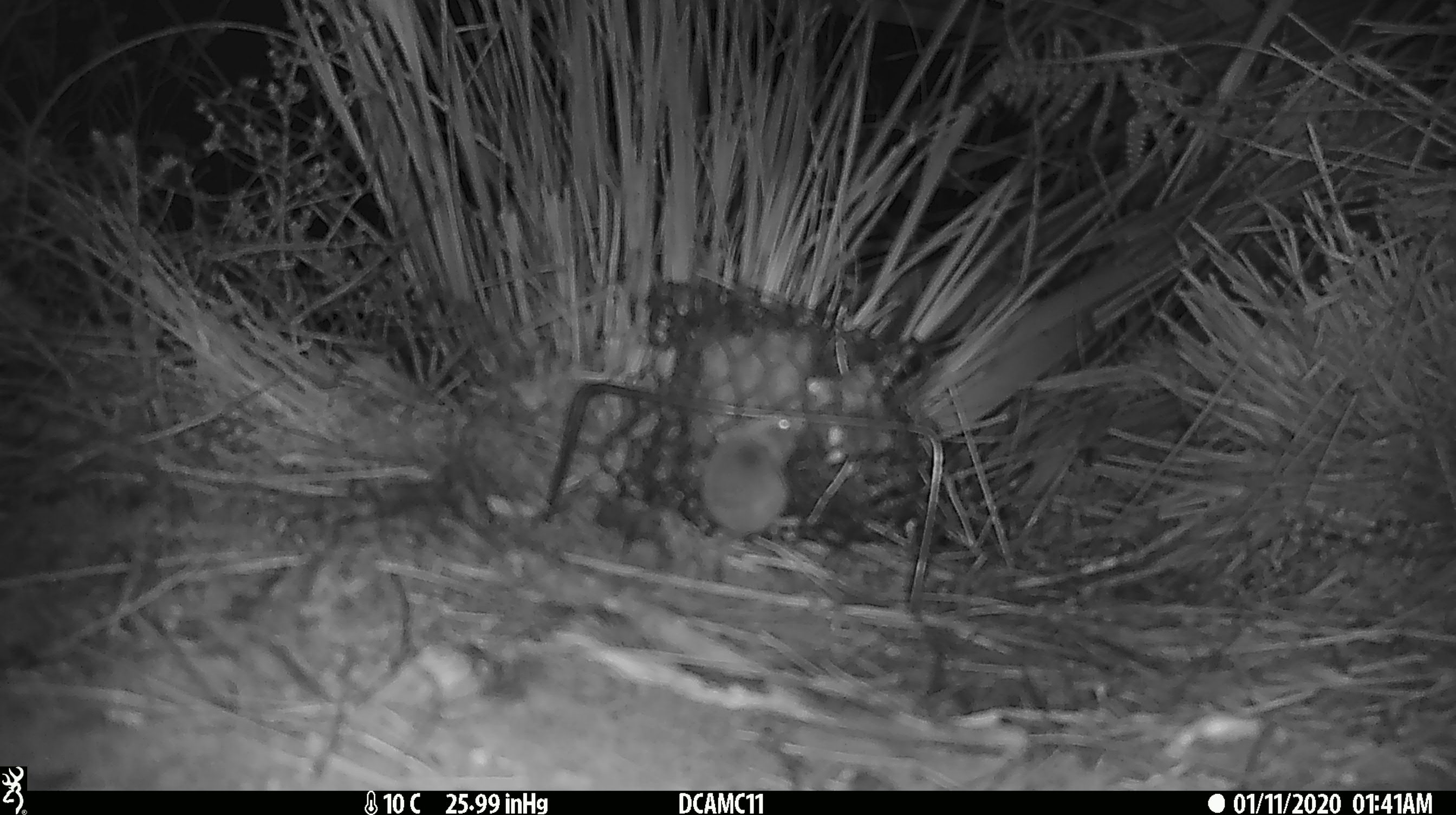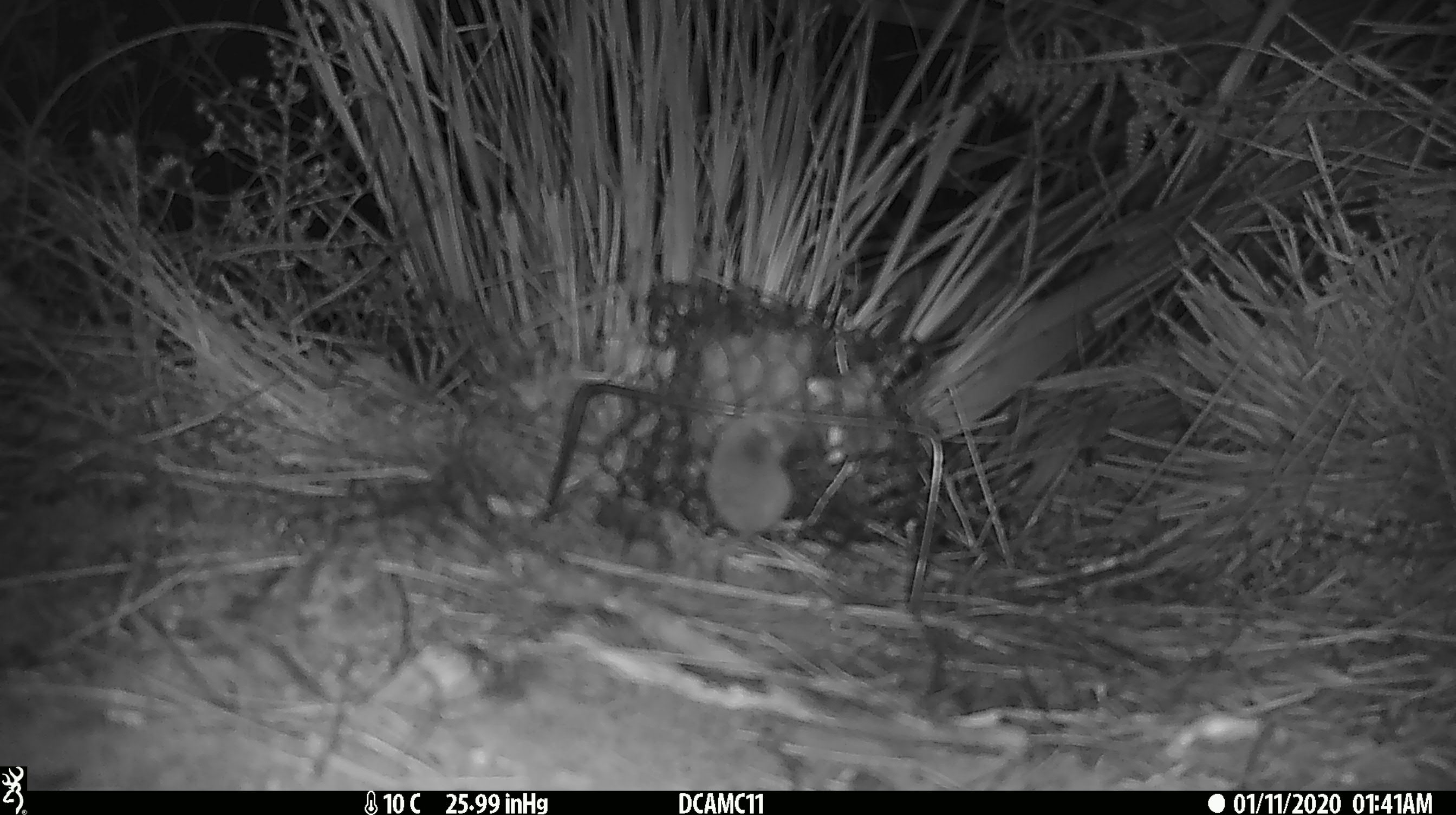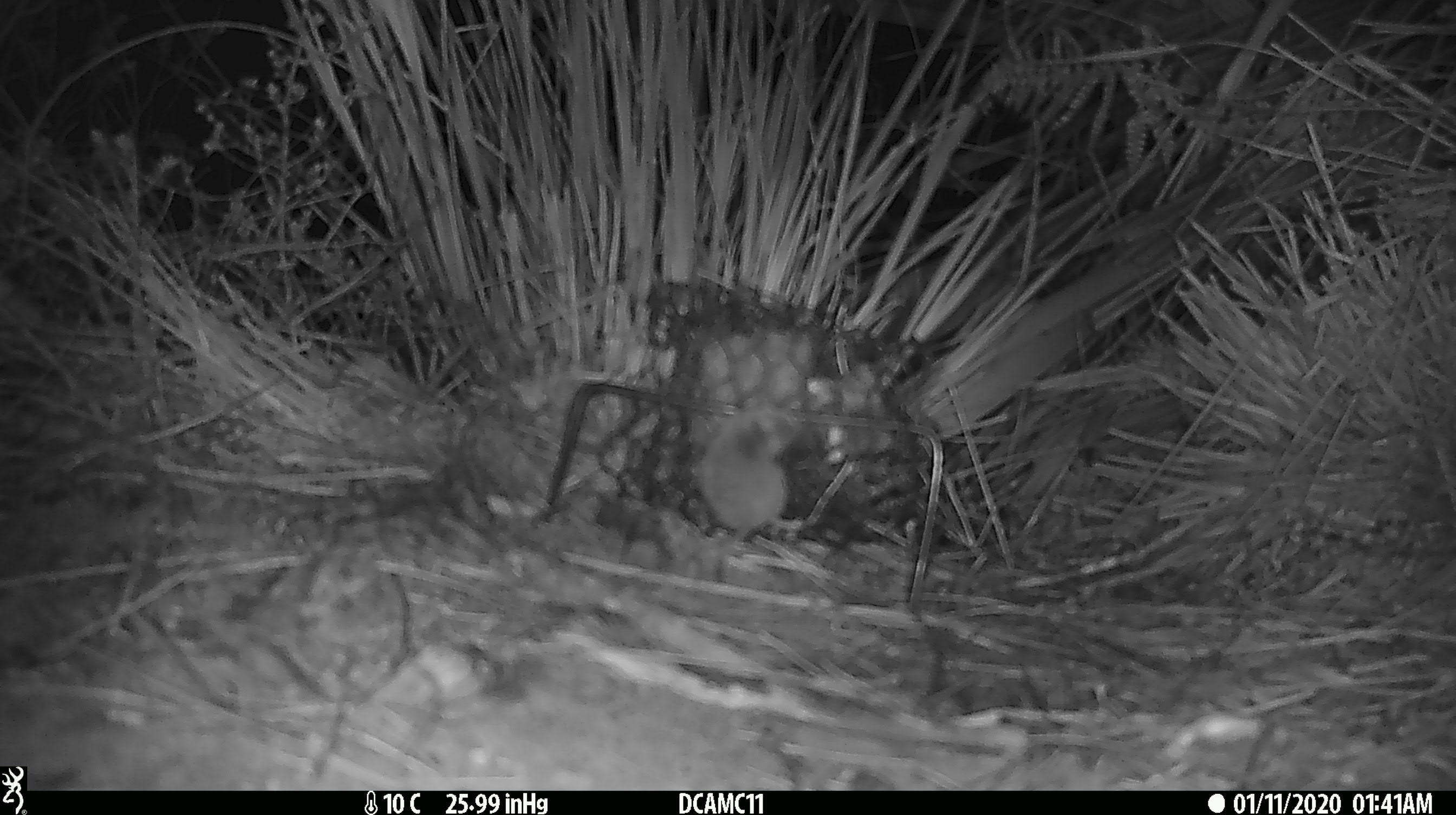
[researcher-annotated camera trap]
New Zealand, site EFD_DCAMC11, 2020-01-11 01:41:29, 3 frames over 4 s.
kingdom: Animalia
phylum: Chordata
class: Mammalia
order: Rodentia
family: Muridae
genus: Mus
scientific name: Mus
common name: mouse